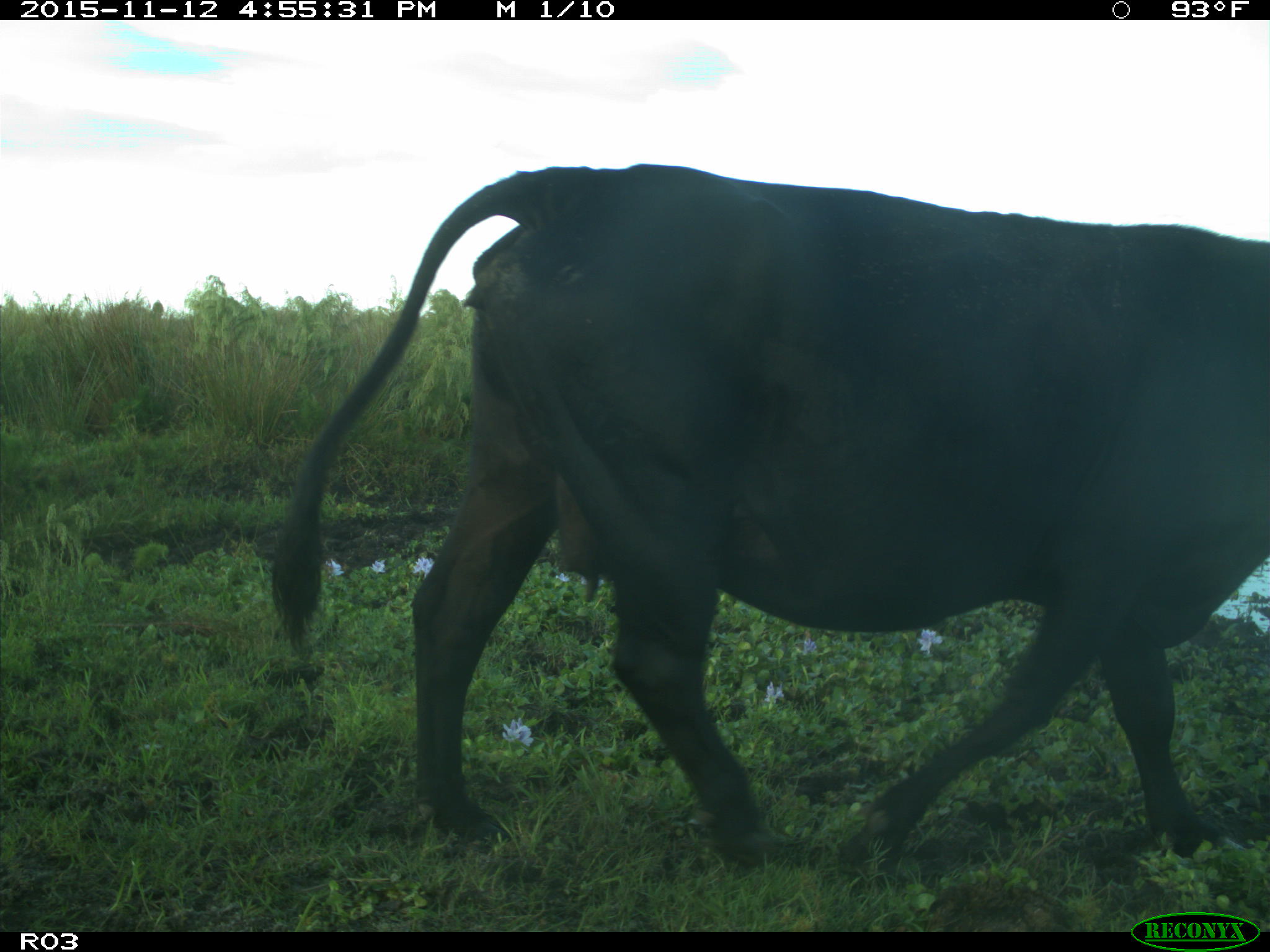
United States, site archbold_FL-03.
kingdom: Animalia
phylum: Chordata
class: Mammalia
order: Artiodactyla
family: Bovidae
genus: Bos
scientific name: Bos taurus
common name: domestic cow